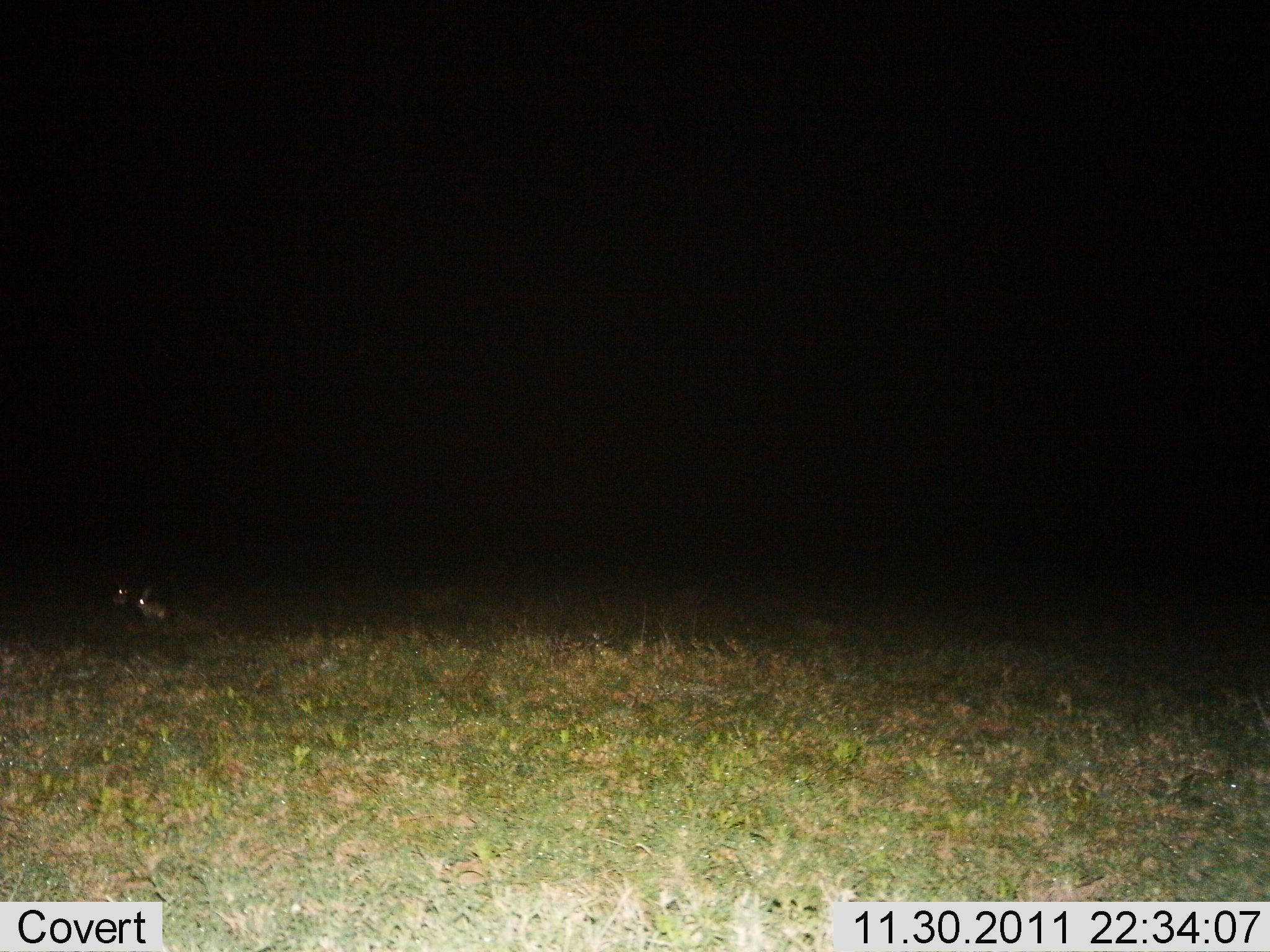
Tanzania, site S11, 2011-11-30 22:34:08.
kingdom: Animalia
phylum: Chordata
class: Mammalia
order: Lagomorpha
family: Leporidae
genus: Lepus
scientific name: Lepus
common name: hare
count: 2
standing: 100%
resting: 9%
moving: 0%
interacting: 0%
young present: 0%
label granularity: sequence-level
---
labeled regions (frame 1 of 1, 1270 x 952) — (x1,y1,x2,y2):
animal: (123,583,223,647); (109,584,139,608)